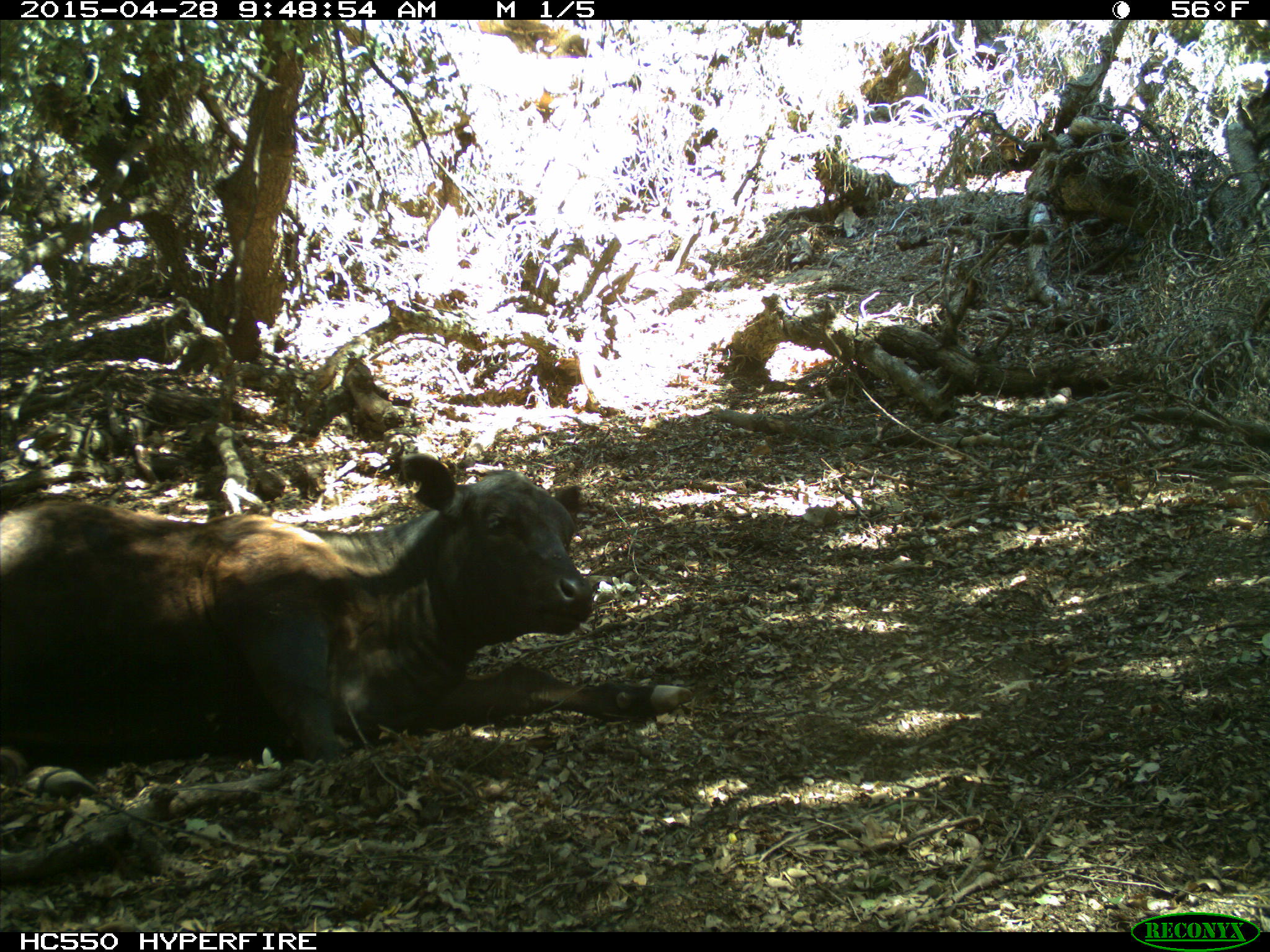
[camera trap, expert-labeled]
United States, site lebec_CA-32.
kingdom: Animalia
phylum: Chordata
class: Mammalia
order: Artiodactyla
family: Bovidae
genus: Bos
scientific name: Bos taurus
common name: domestic cow